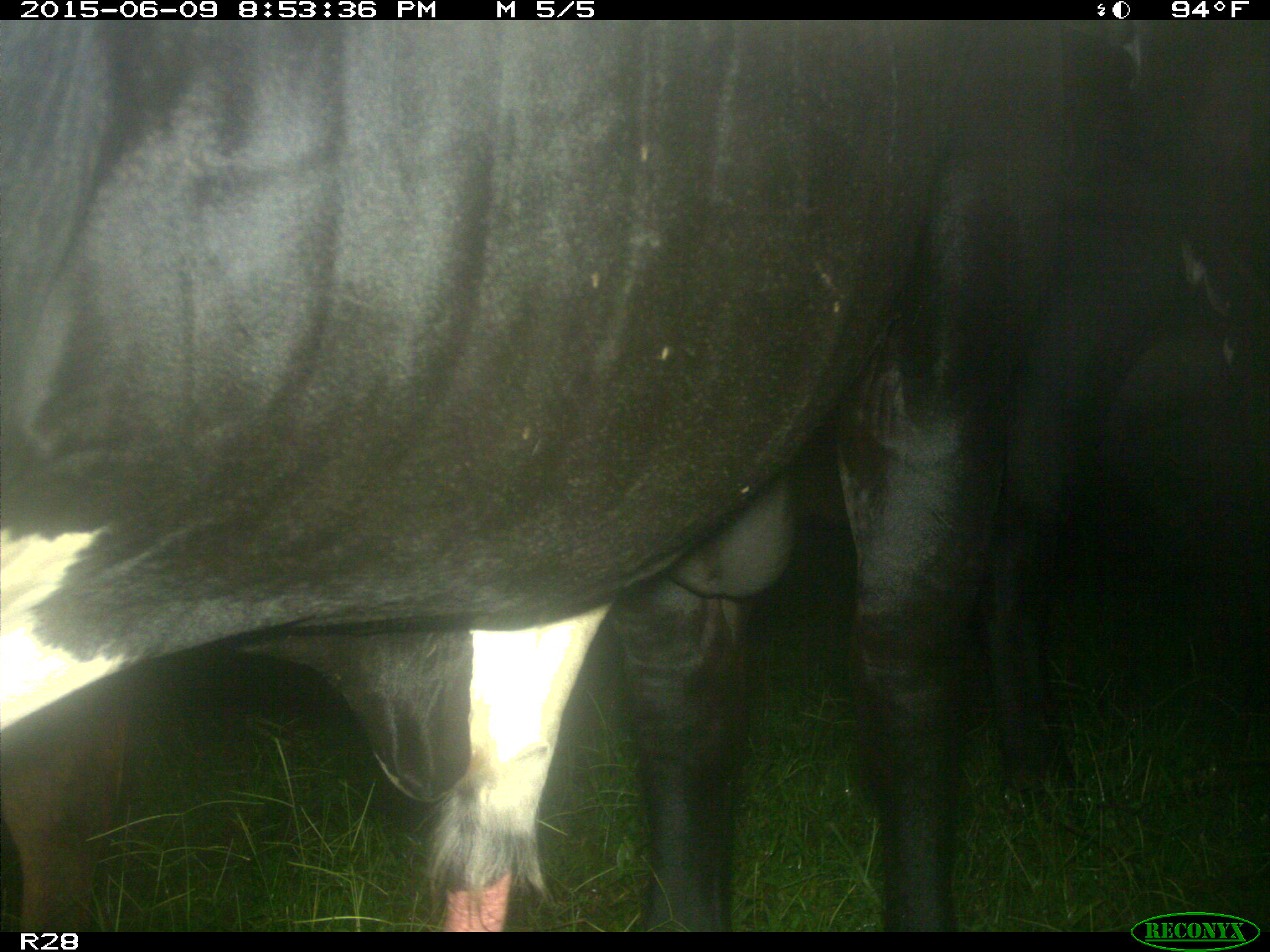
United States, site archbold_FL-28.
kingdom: Animalia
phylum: Chordata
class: Mammalia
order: Artiodactyla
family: Bovidae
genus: Bos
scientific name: Bos taurus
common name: domestic cow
Bos taurus (domestic cow).